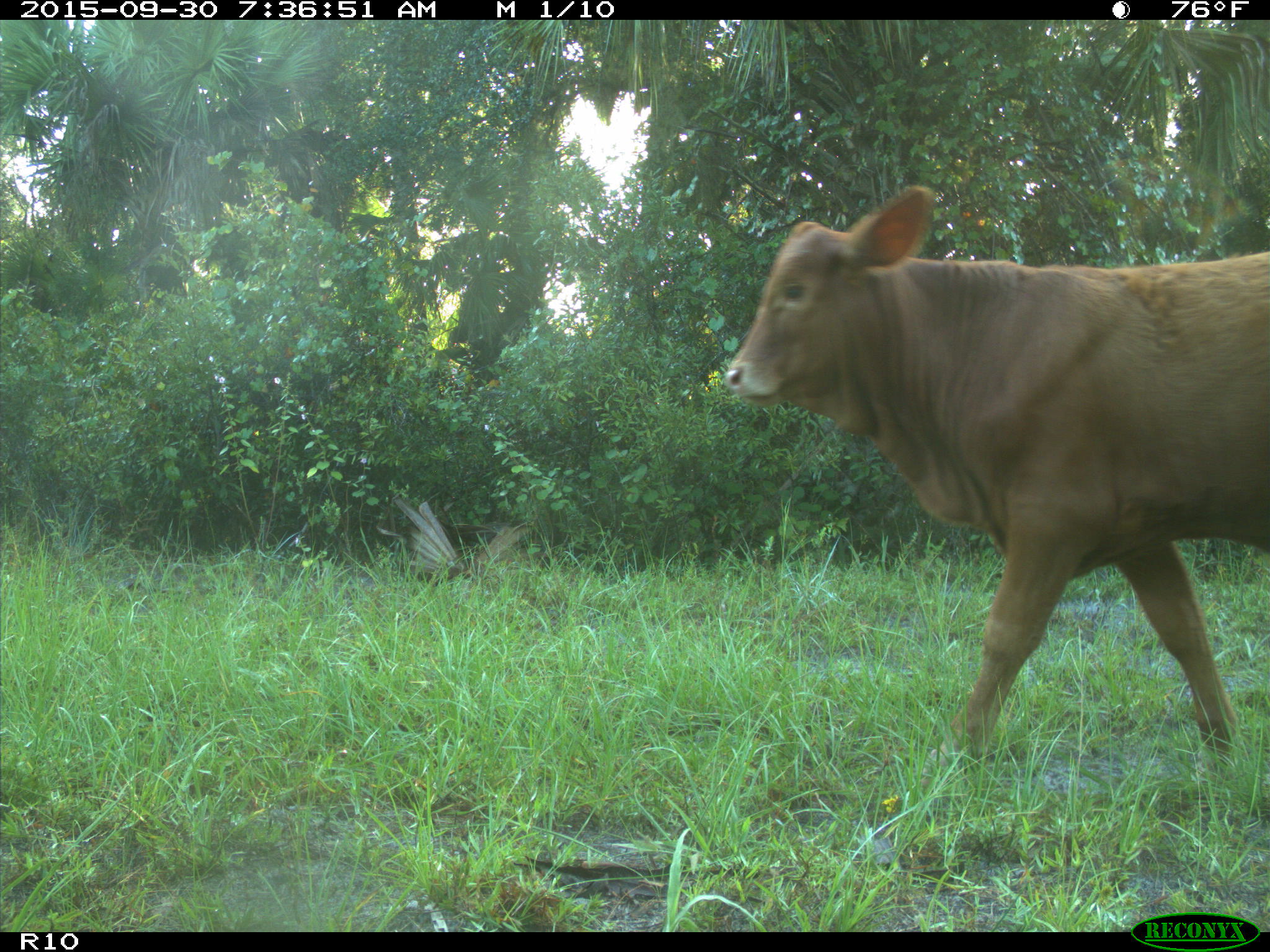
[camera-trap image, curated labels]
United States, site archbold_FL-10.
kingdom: Animalia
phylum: Chordata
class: Mammalia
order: Artiodactyla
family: Bovidae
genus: Bos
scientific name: Bos taurus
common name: domestic cow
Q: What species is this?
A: Bos taurus (domestic cow).